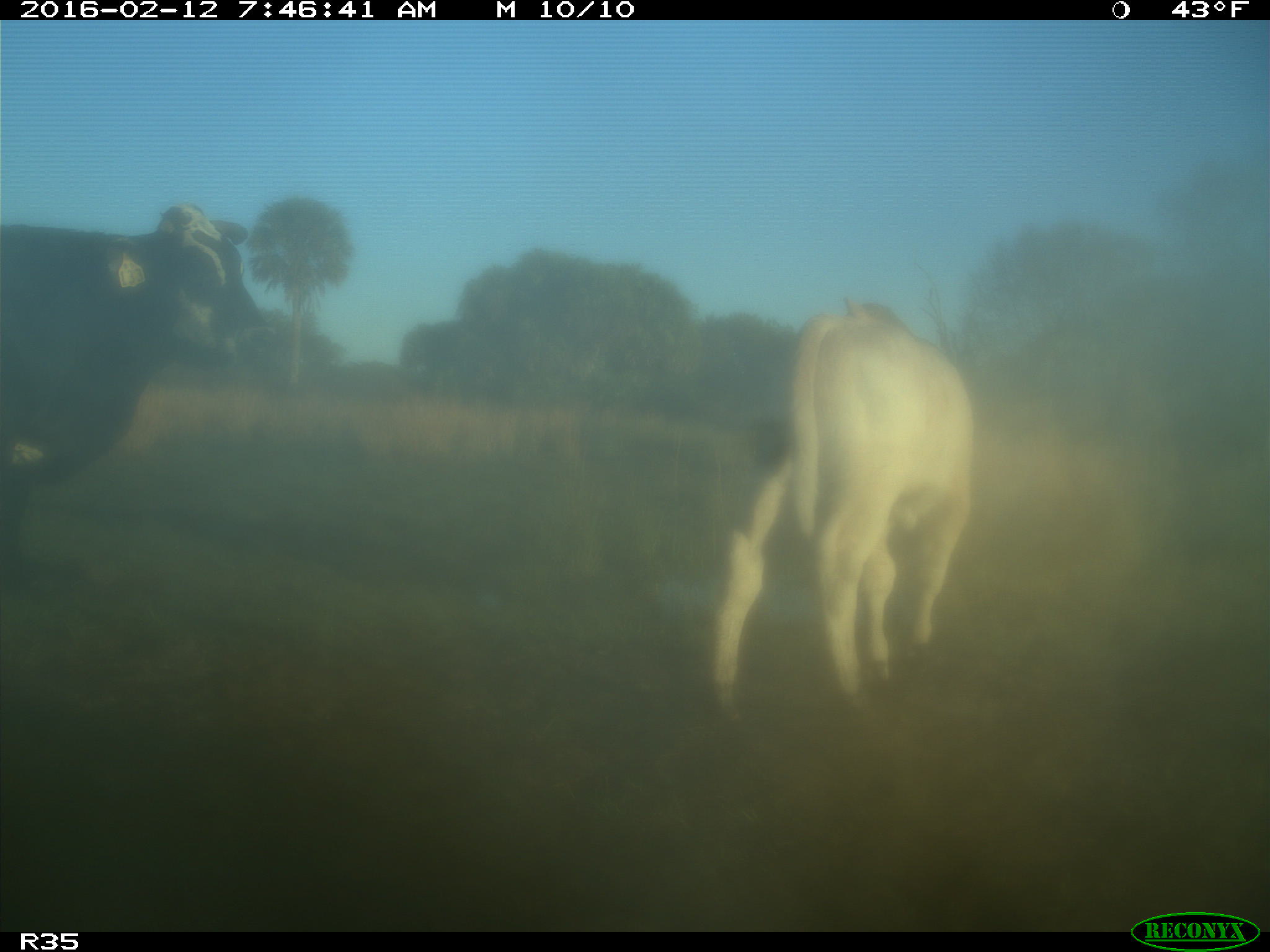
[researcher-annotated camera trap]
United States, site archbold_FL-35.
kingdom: Animalia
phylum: Chordata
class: Mammalia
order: Artiodactyla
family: Bovidae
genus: Bos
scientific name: Bos taurus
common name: domestic cow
Bos taurus (domestic cow).